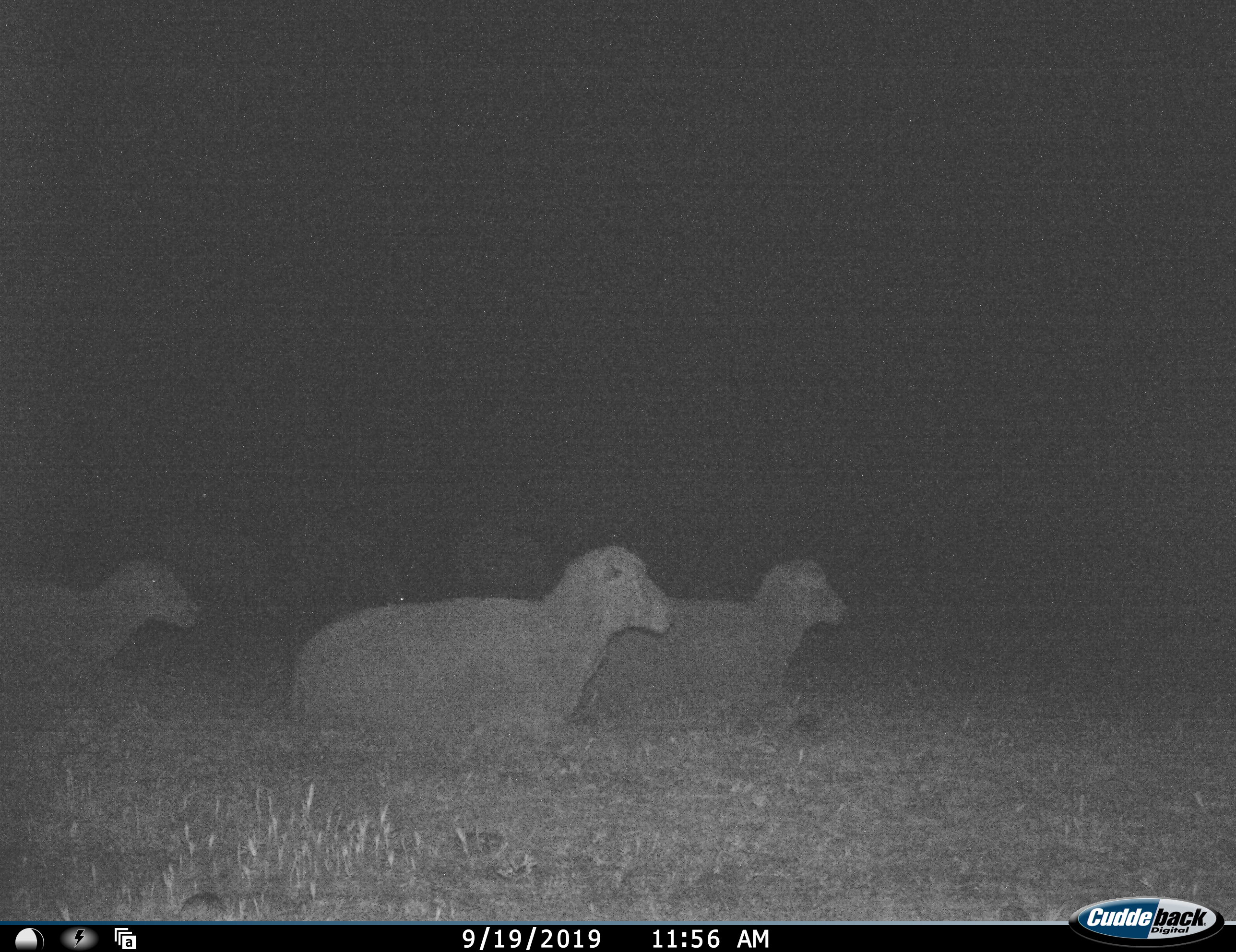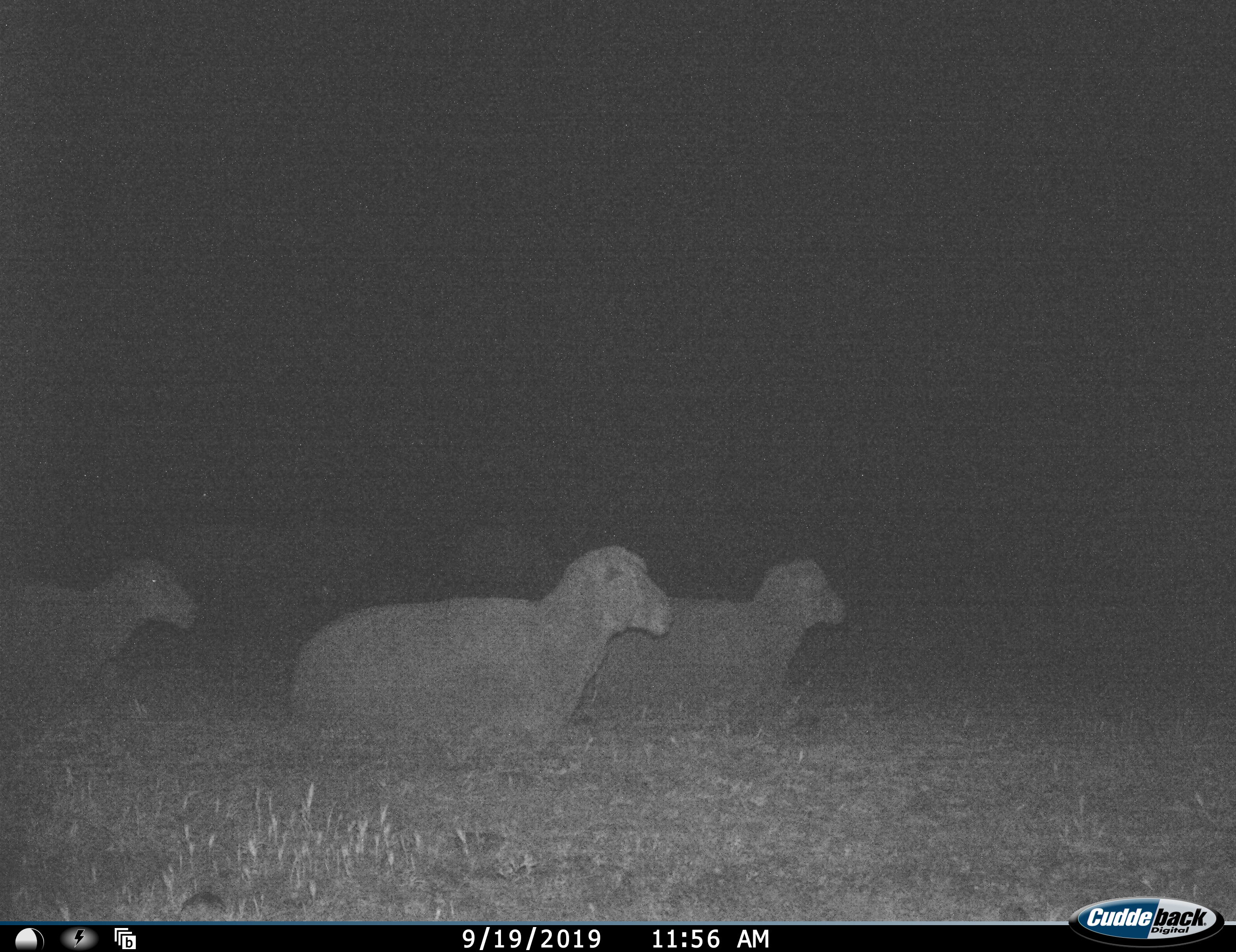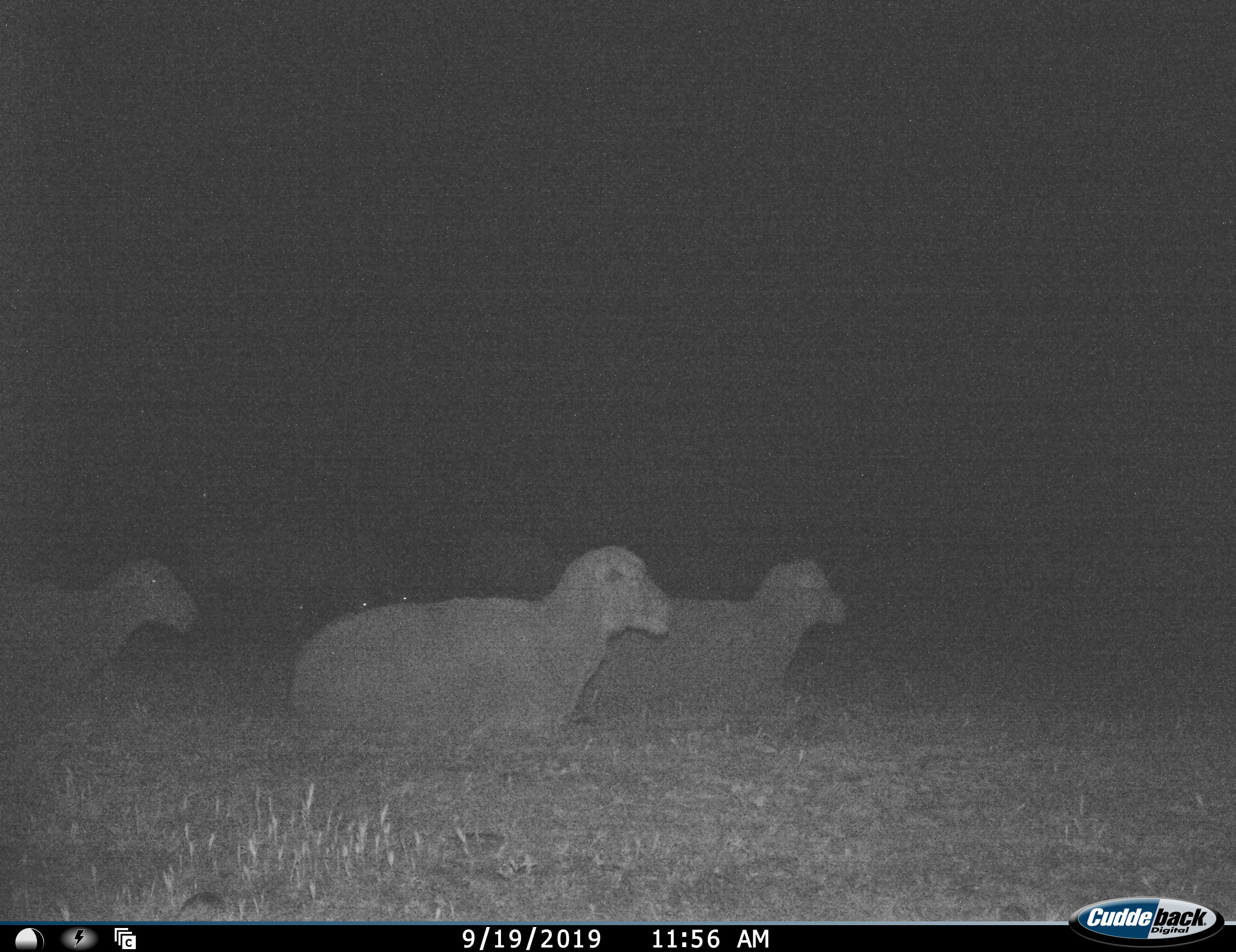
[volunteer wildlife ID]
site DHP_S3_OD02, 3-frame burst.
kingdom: Animalia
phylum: Chordata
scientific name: Vertebrata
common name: domestic animal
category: domesticanimal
Domesticanimal (domestic animal) (Vertebrata), count 3. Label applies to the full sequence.